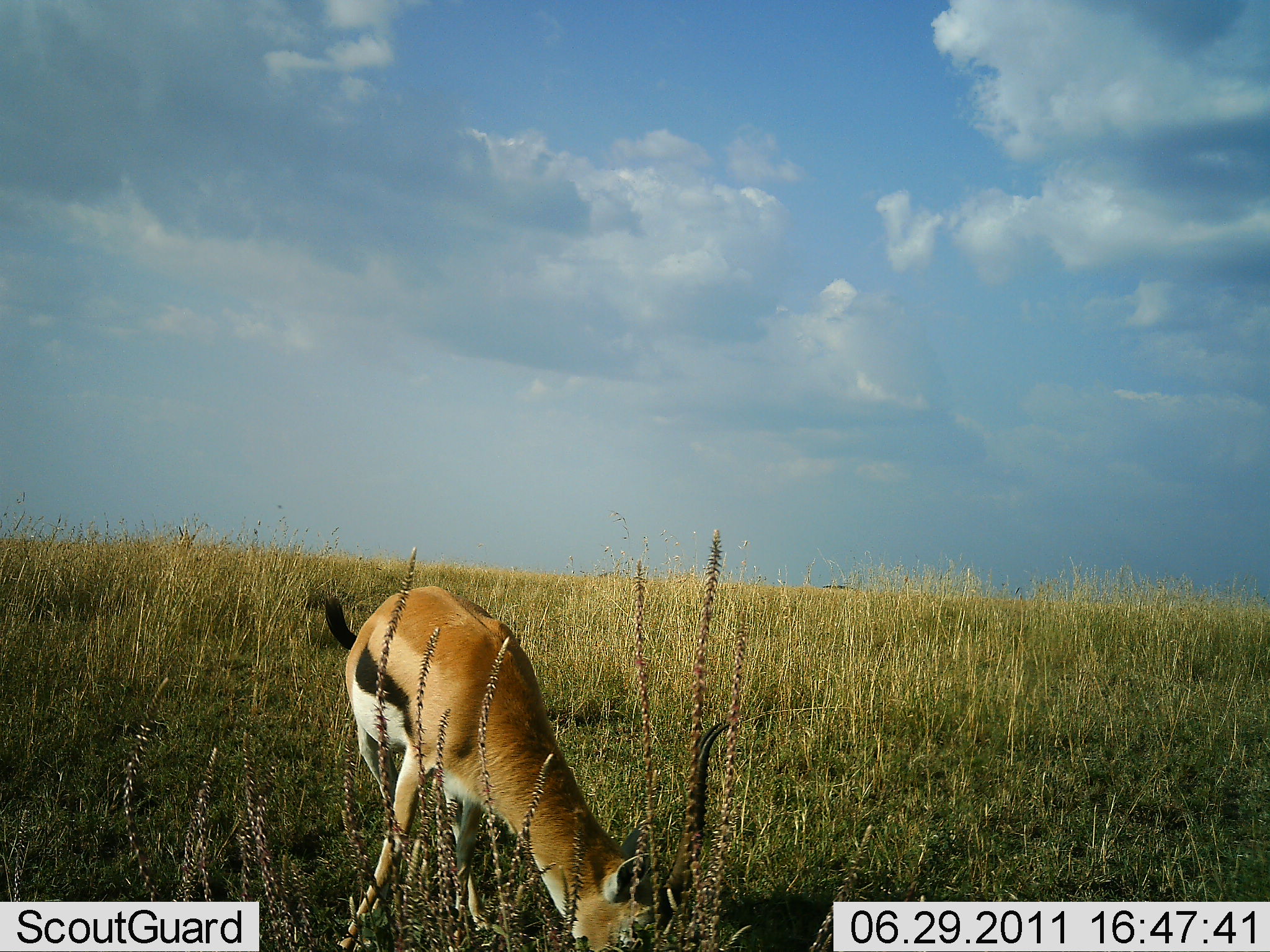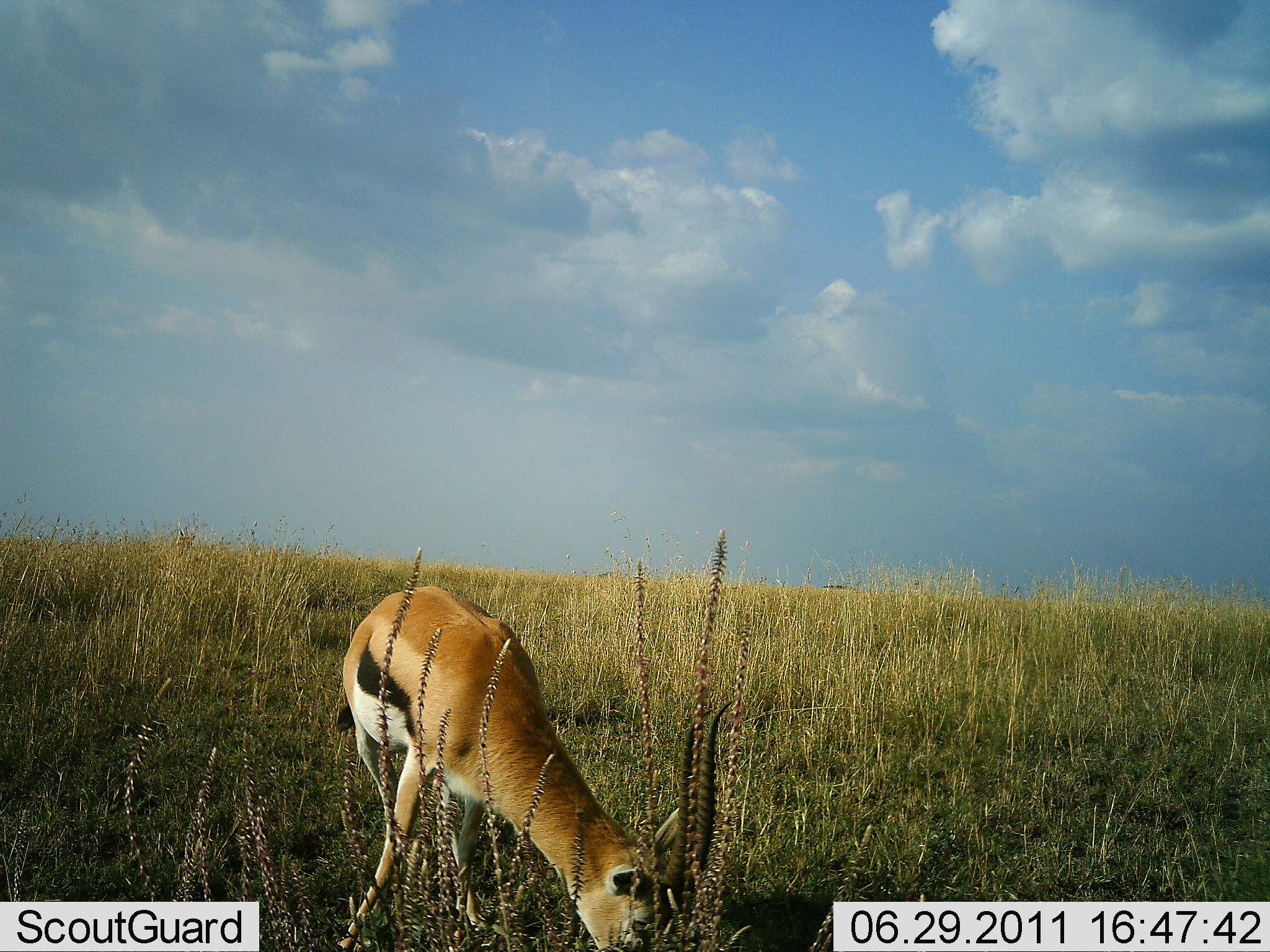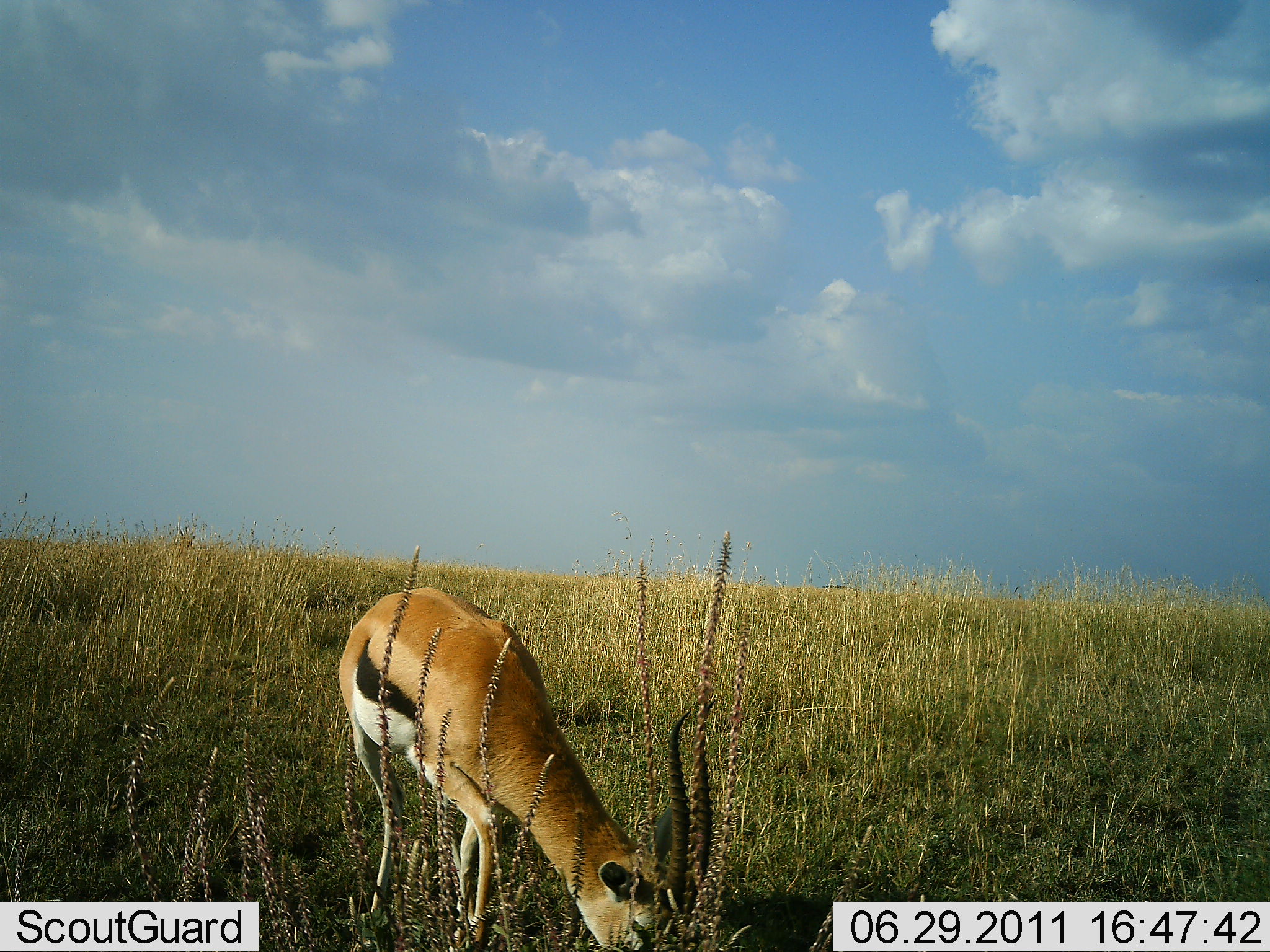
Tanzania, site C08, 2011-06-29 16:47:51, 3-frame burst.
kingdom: Animalia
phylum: Chordata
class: Mammalia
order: Artiodactyla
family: Bovidae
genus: Eudorcas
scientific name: Eudorcas thomsonii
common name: thomson's gazelle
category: gazellethomsons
Gazellethomsons (thomson's gazelle) (Eudorcas thomsonii), count 1. Behavior (volunteer vote fractions): standing 14%, resting 0%, moving 0%, interacting 0%. Young present (vote fraction): 0%. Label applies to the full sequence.